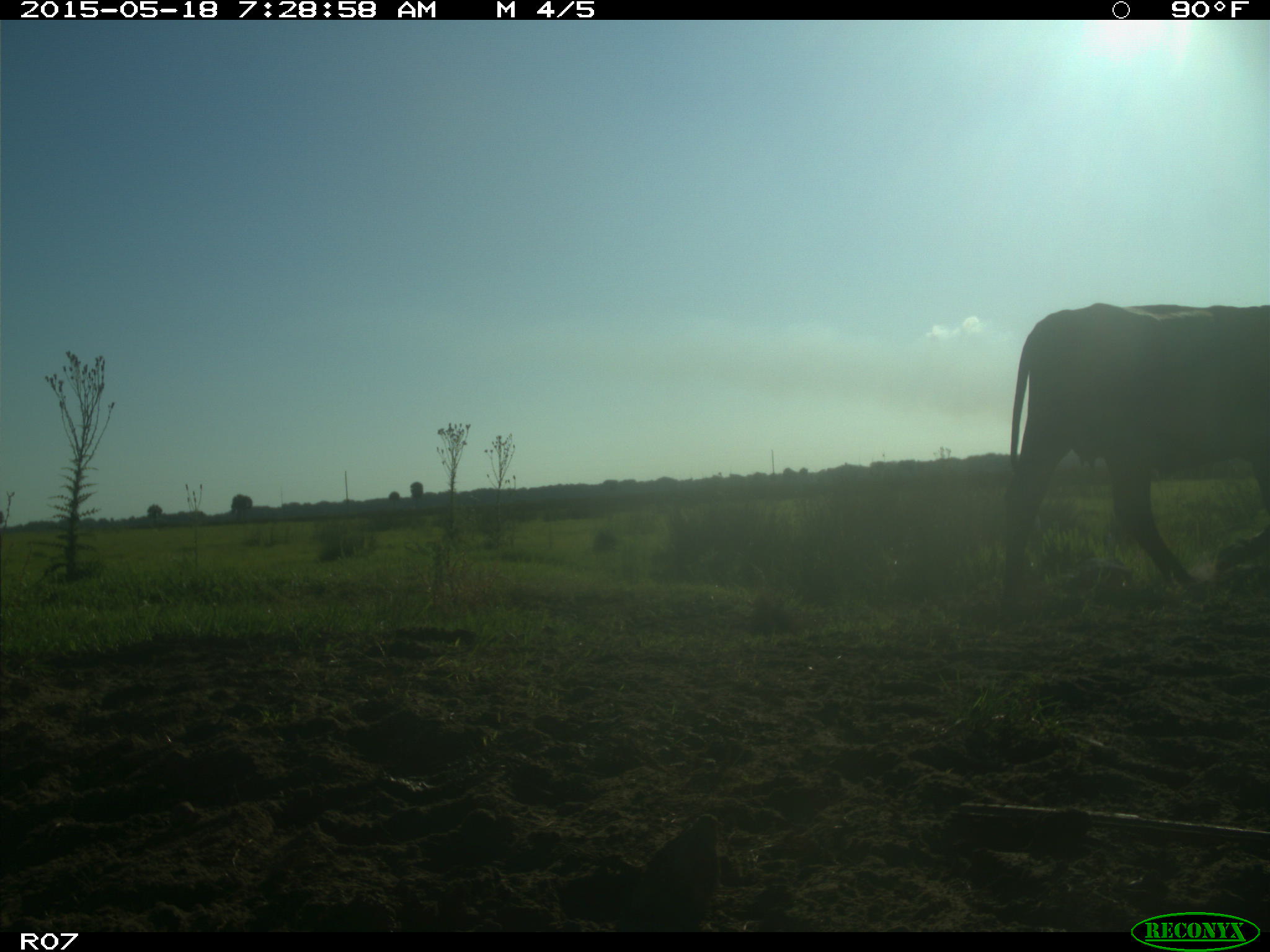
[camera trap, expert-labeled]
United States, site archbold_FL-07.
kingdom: Animalia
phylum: Chordata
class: Mammalia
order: Artiodactyla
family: Bovidae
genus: Bos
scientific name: Bos taurus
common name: domestic cow